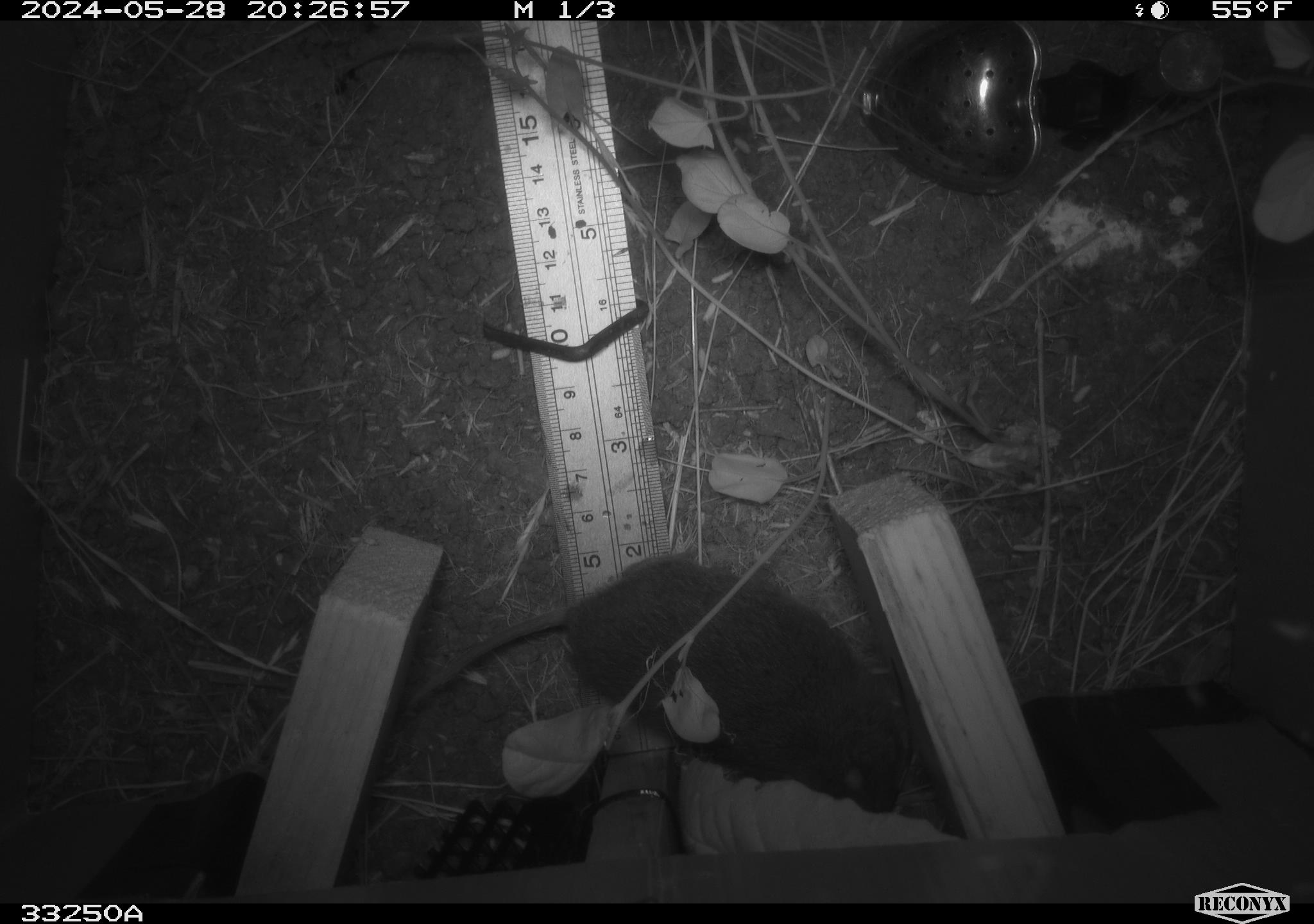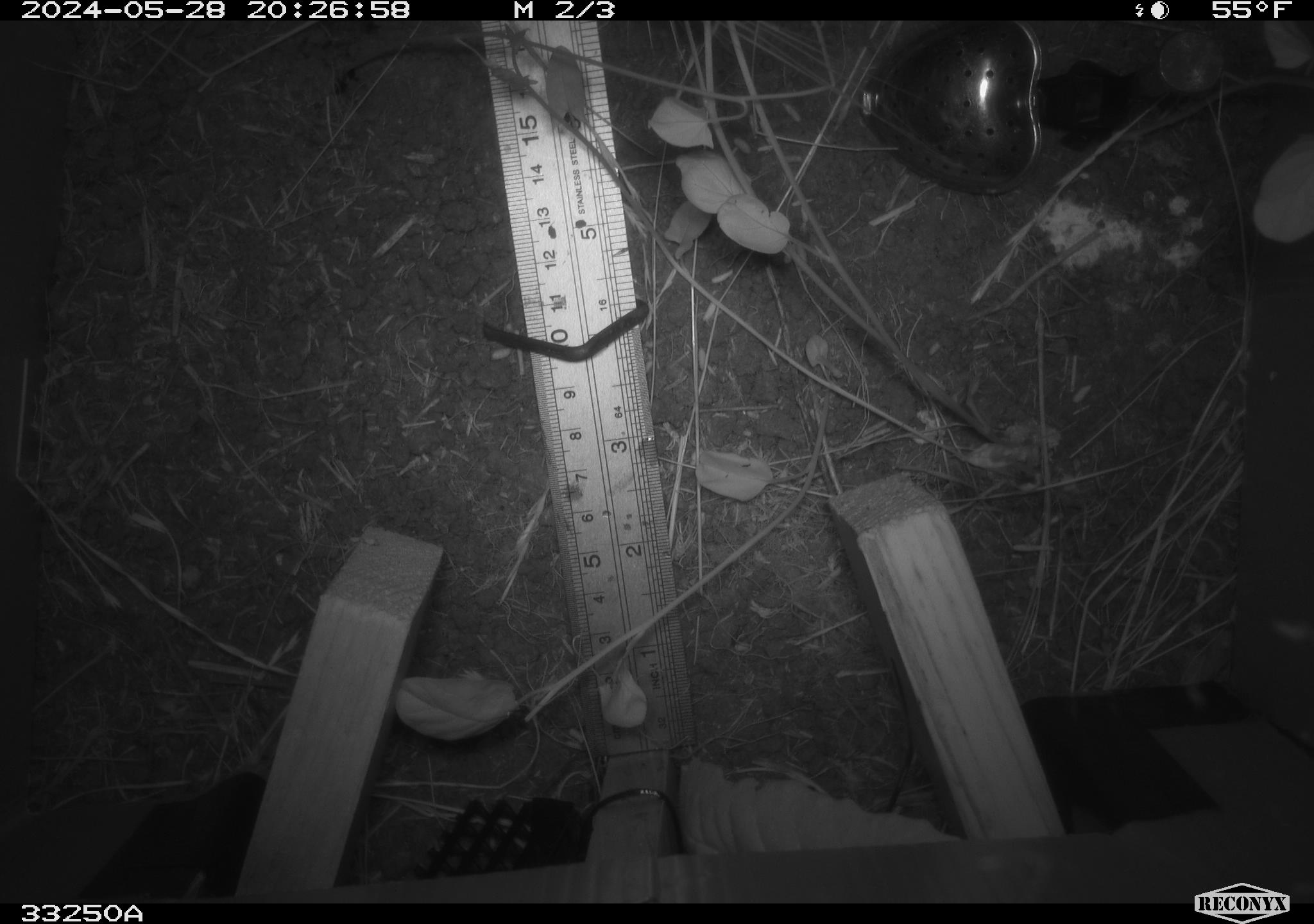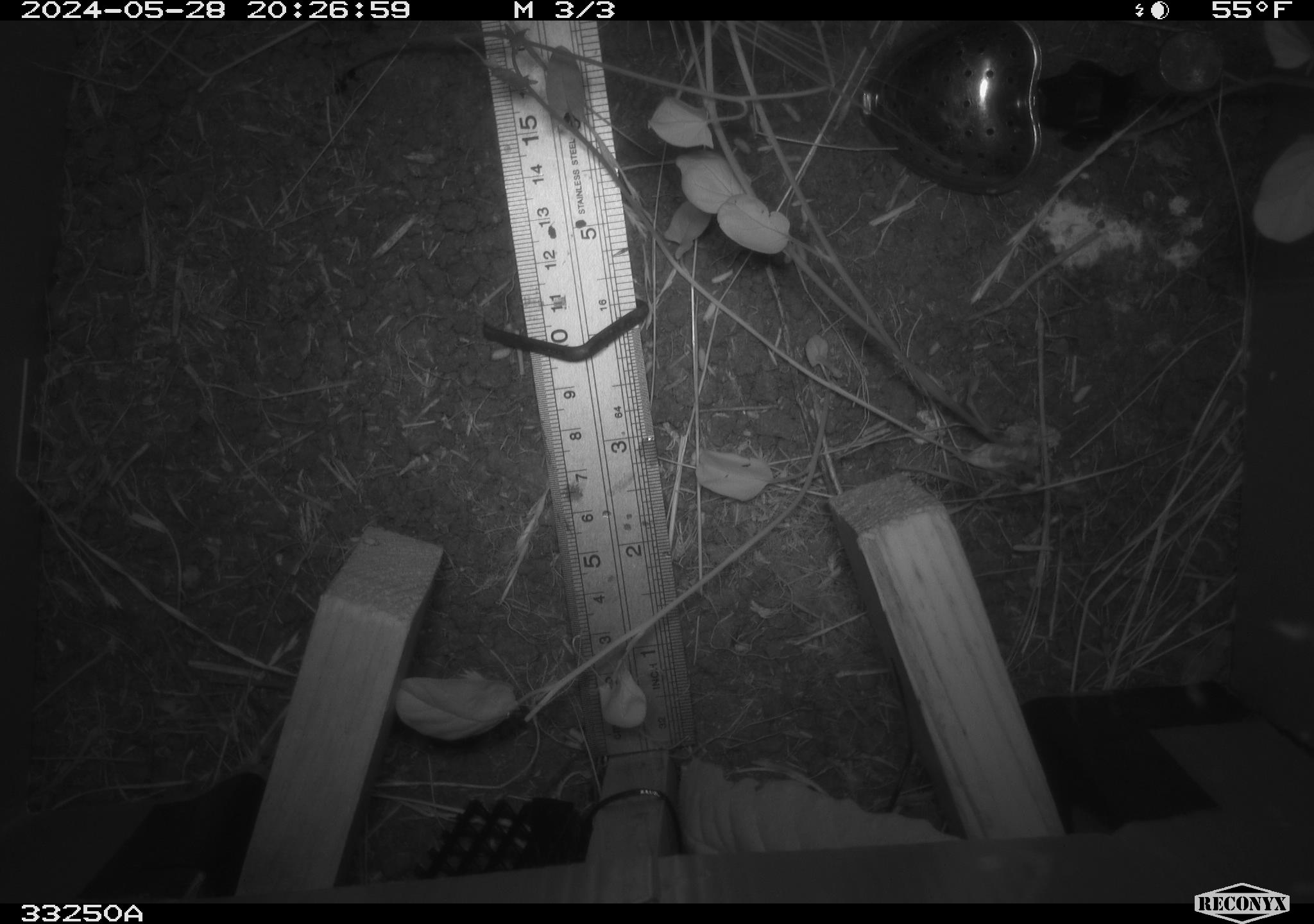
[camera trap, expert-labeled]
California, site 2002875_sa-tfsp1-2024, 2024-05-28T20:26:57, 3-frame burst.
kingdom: Animalia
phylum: Chordata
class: Mammalia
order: Rodentia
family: Cricetidae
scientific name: Arvicolinae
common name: voles, lemmings, and muskrats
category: arvicolinae subfamily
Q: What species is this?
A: Arvicolinae subfamily (voles, lemmings, and muskrats) (Arvicolinae).